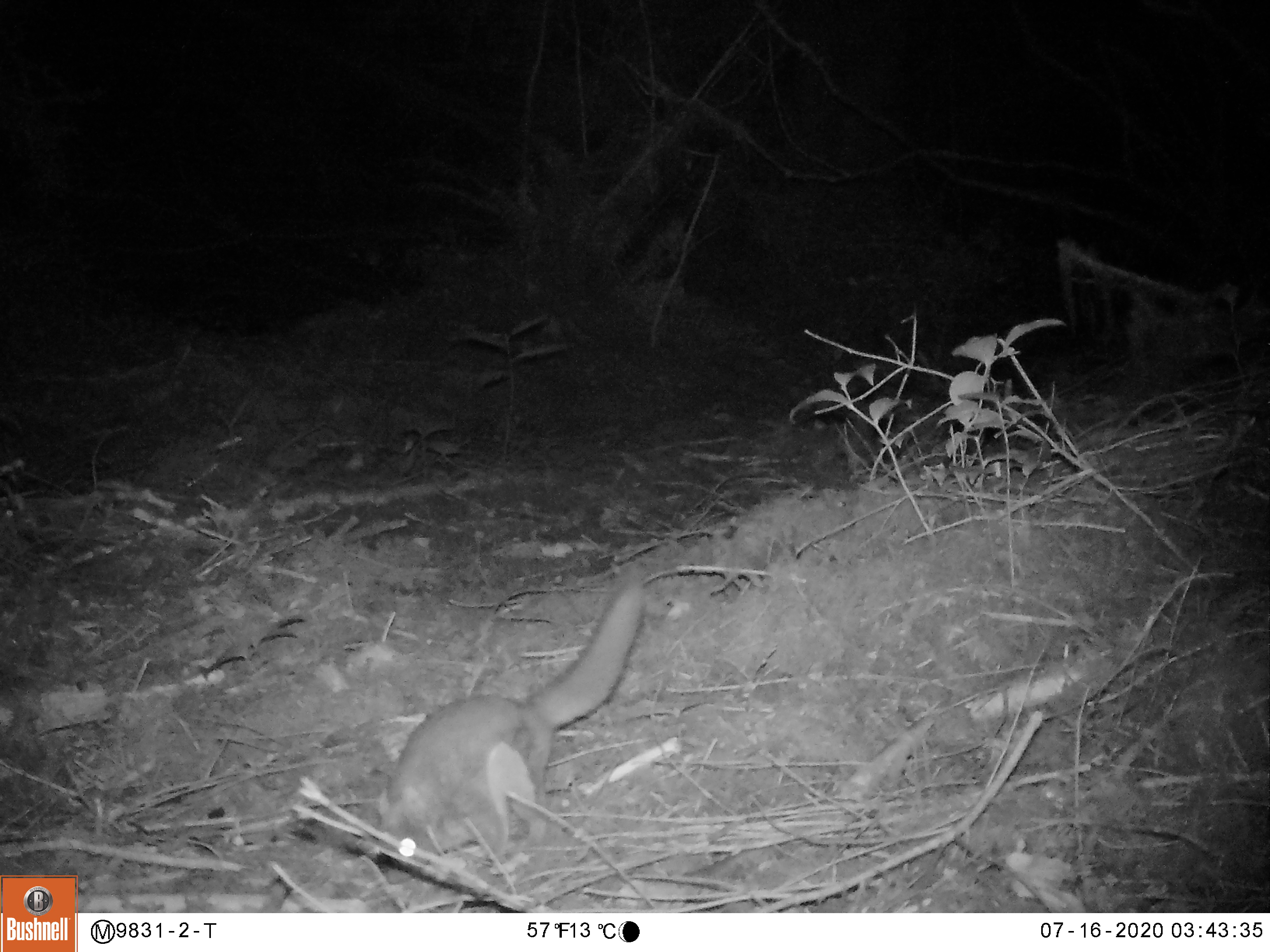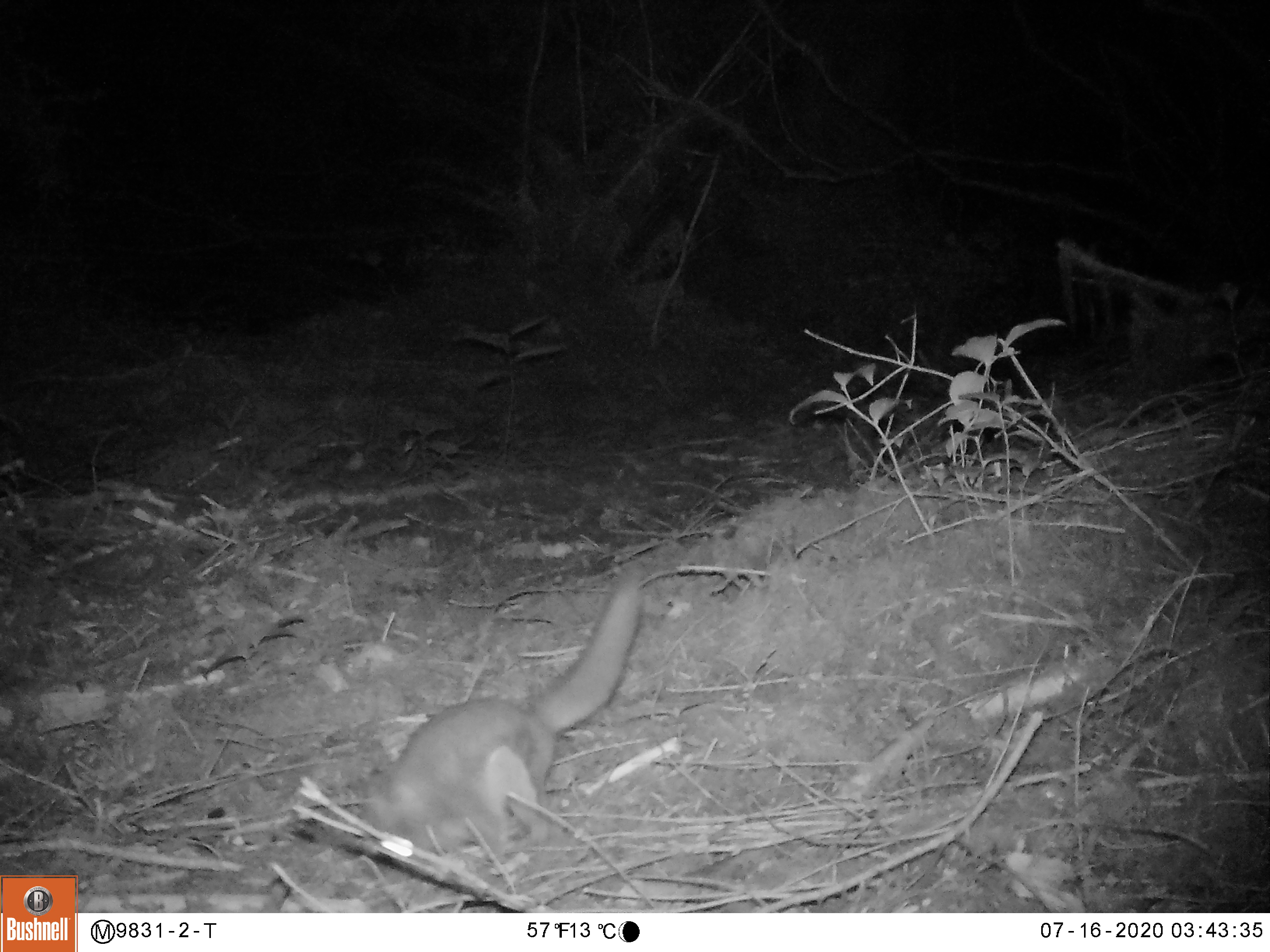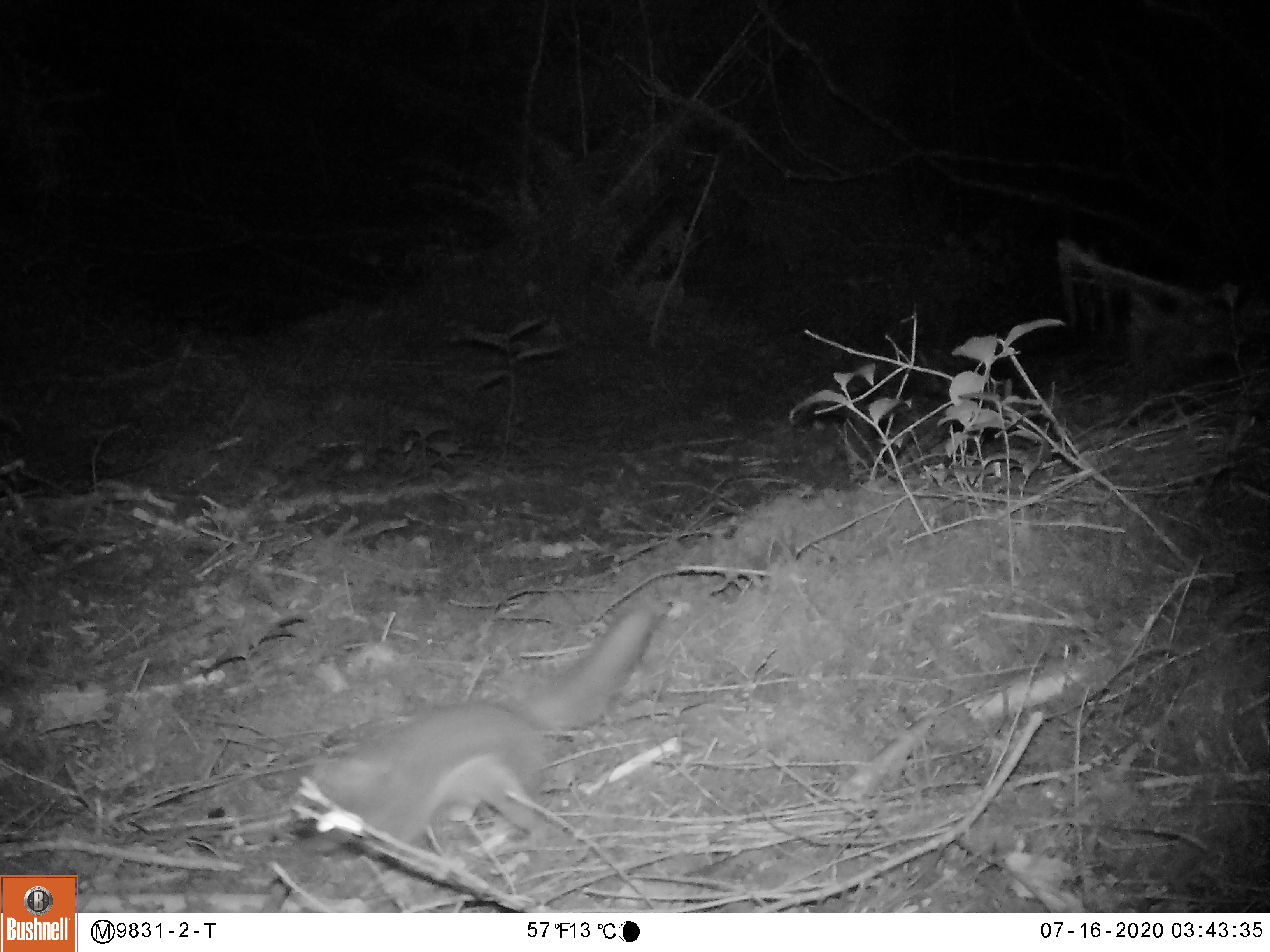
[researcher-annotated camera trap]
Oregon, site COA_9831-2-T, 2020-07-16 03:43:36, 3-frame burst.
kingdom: Animalia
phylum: Chordata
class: Mammalia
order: Rodentia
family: Sciuridae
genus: Glaucomys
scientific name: Glaucomys oregonensis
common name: humboldt's flying squirrel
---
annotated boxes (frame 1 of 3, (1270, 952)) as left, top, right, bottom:
humboldt's flying squirrel: 356, 552, 656, 891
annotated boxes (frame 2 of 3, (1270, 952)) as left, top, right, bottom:
humboldt's flying squirrel: 352, 557, 659, 882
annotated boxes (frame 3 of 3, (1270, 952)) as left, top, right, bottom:
humboldt's flying squirrel: 283, 597, 675, 855